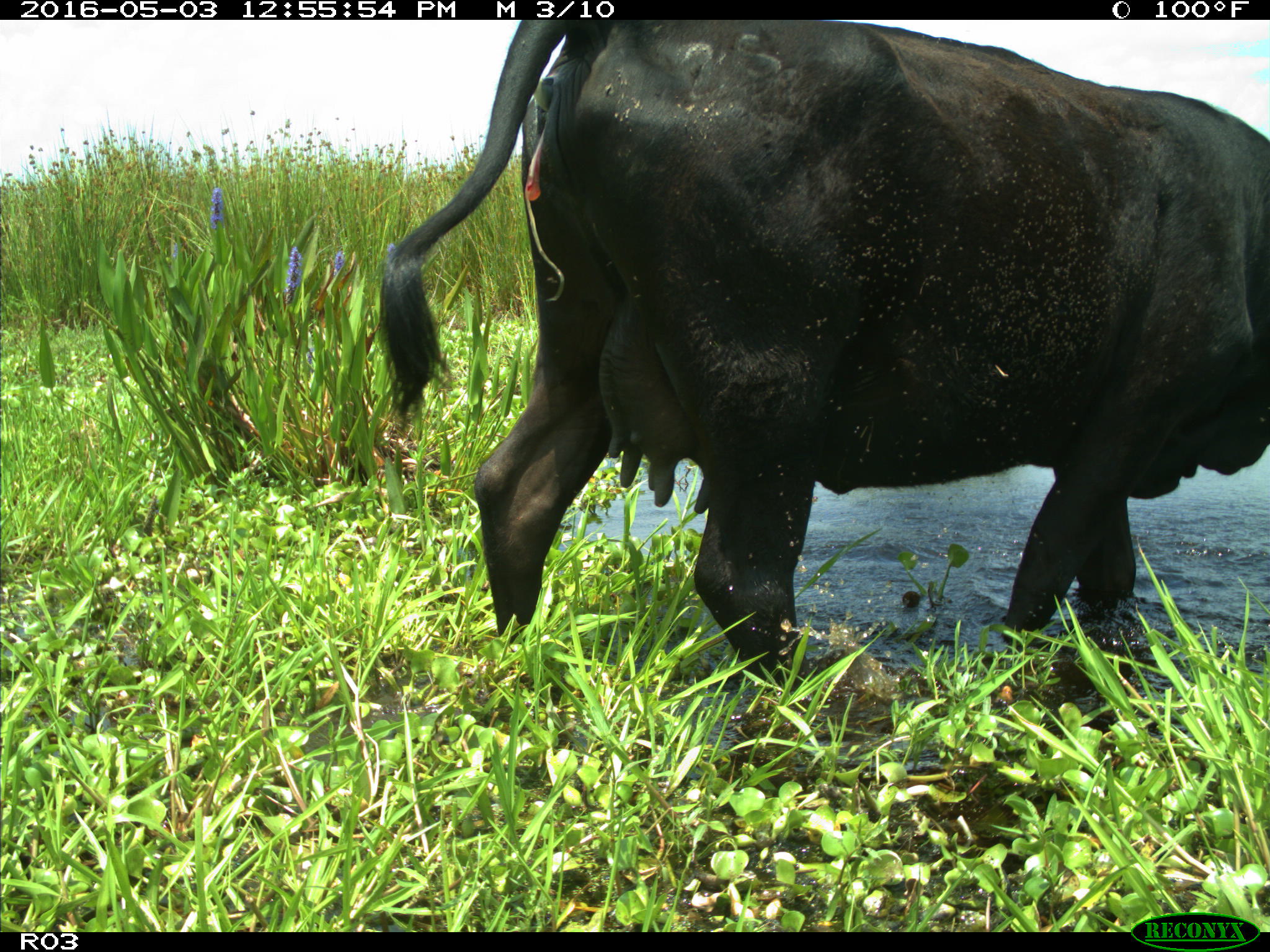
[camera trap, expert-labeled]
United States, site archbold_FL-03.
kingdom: Animalia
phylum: Chordata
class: Mammalia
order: Artiodactyla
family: Bovidae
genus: Bos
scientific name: Bos taurus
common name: domestic cow